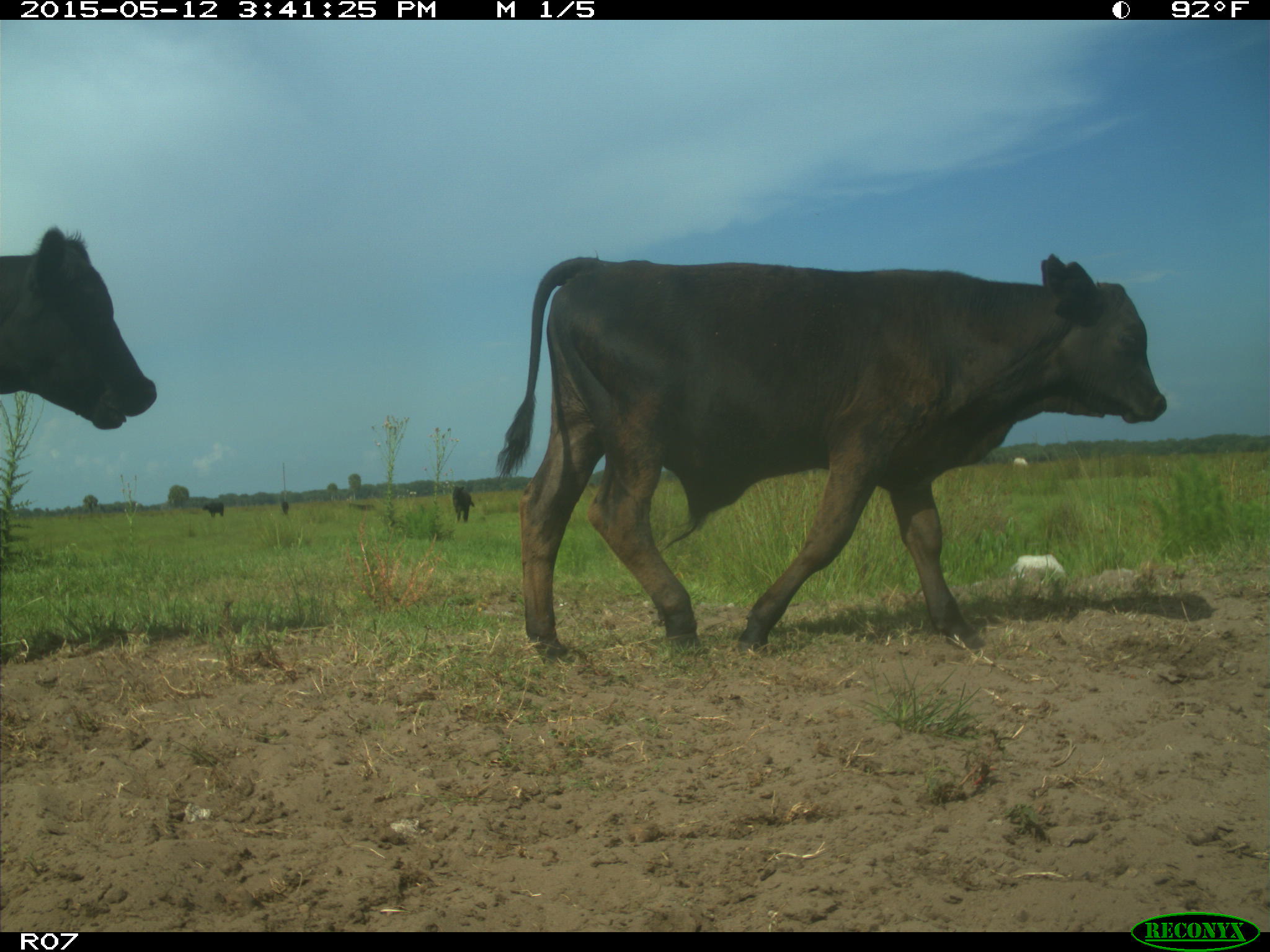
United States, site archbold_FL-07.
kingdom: Animalia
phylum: Chordata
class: Mammalia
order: Artiodactyla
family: Bovidae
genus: Bos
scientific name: Bos taurus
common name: domestic cow